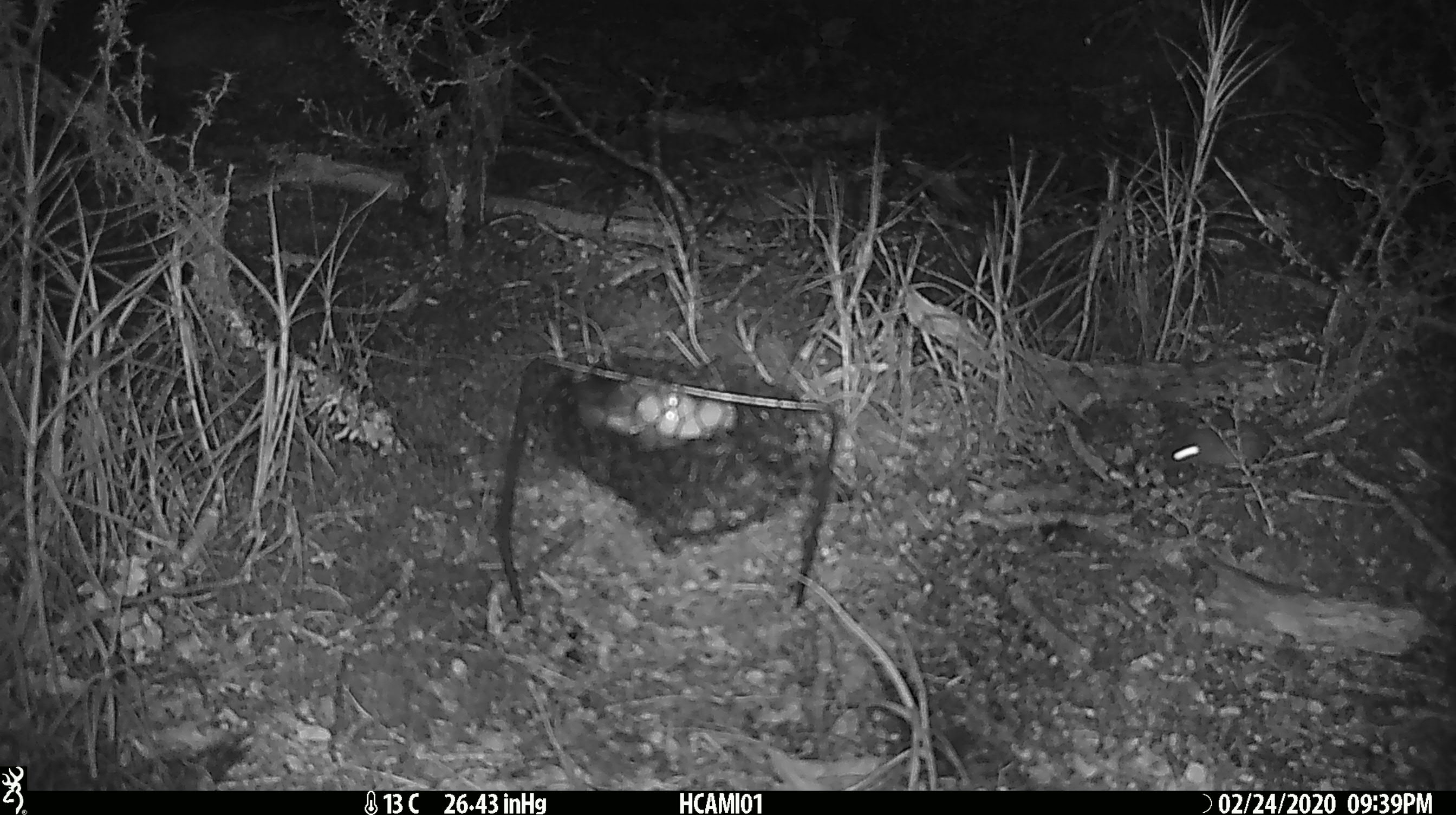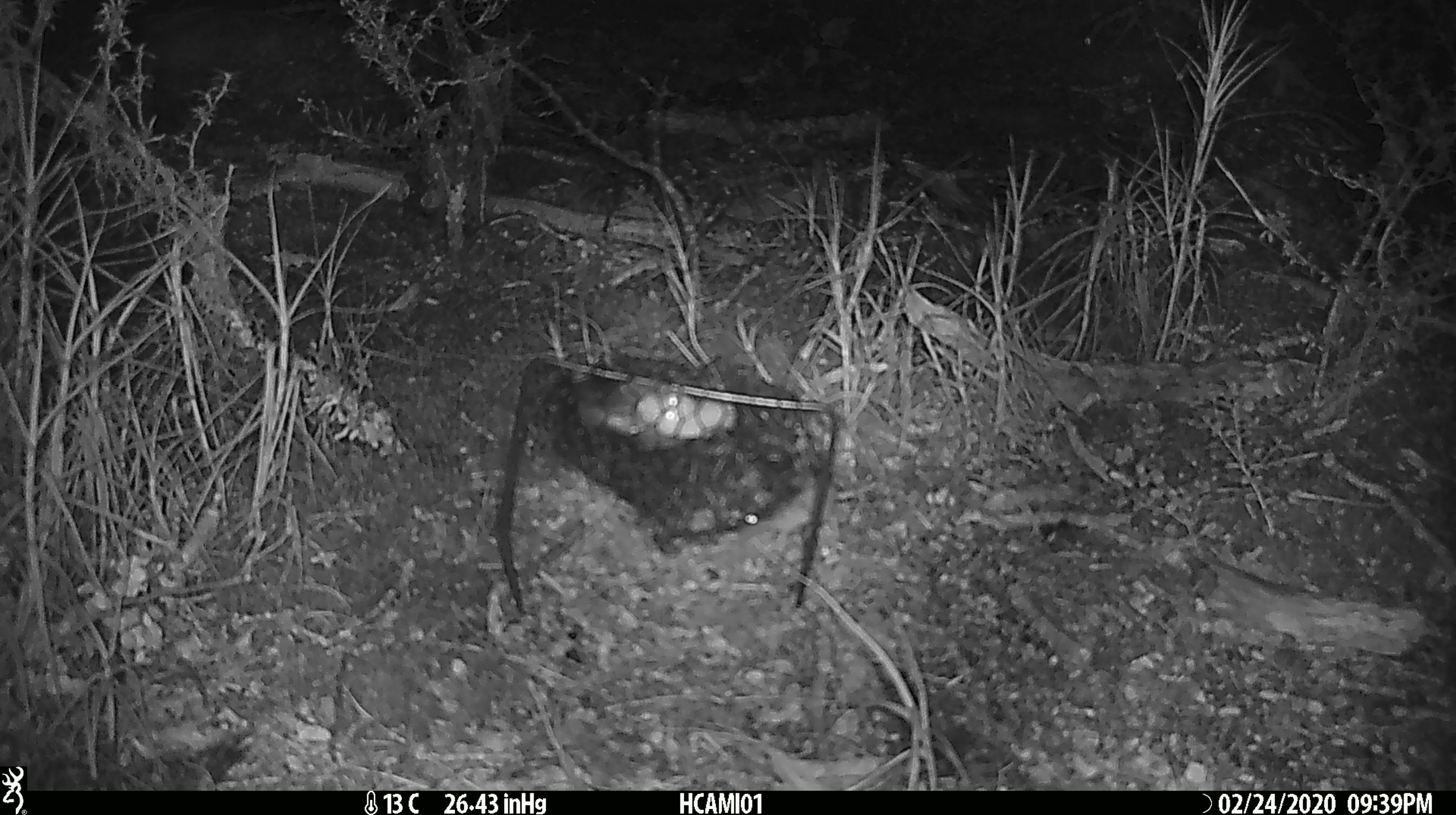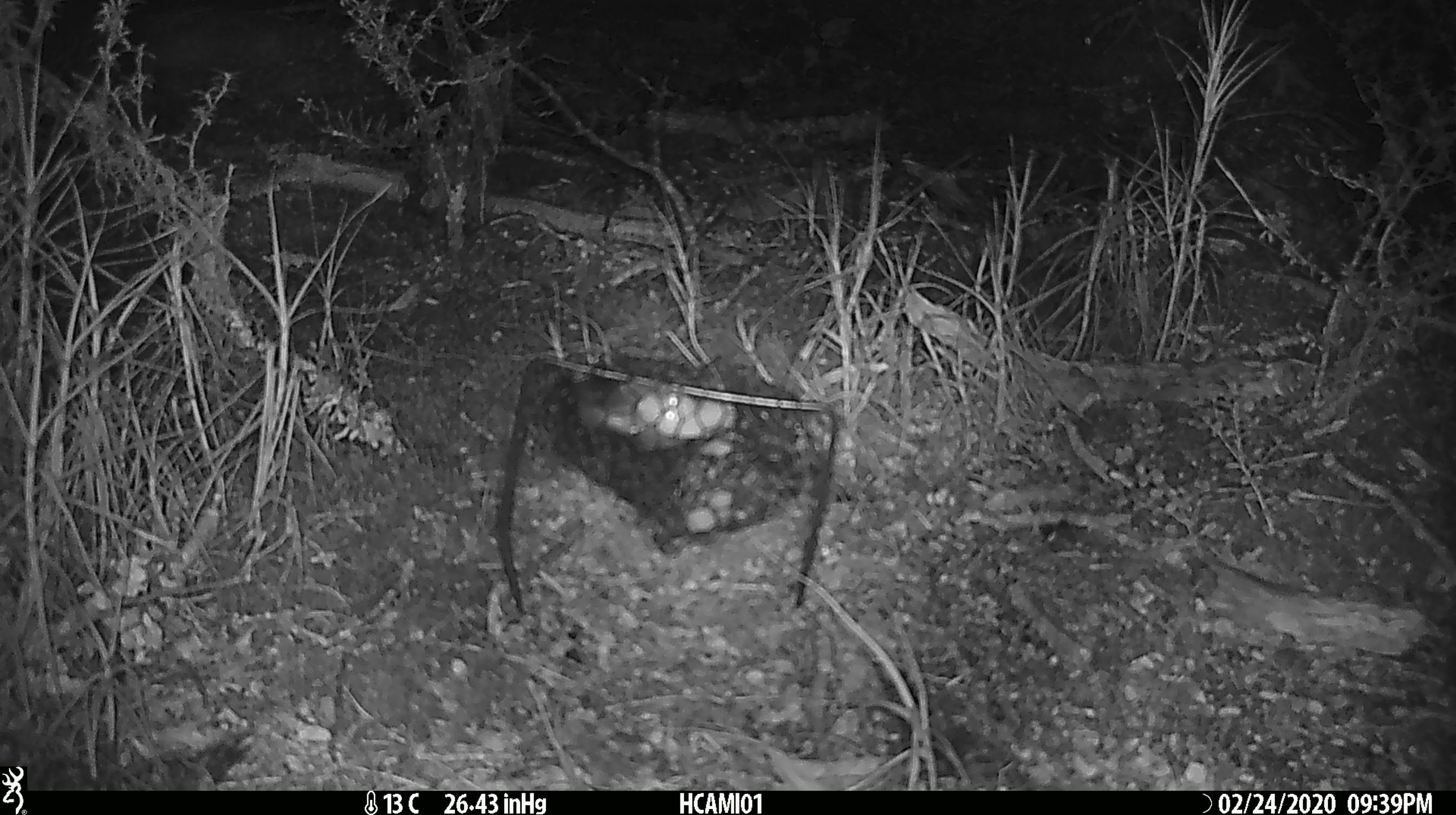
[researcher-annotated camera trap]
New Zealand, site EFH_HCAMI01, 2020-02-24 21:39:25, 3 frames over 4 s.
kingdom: Animalia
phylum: Chordata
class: Mammalia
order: Rodentia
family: Muridae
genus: Mus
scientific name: Mus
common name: mouse